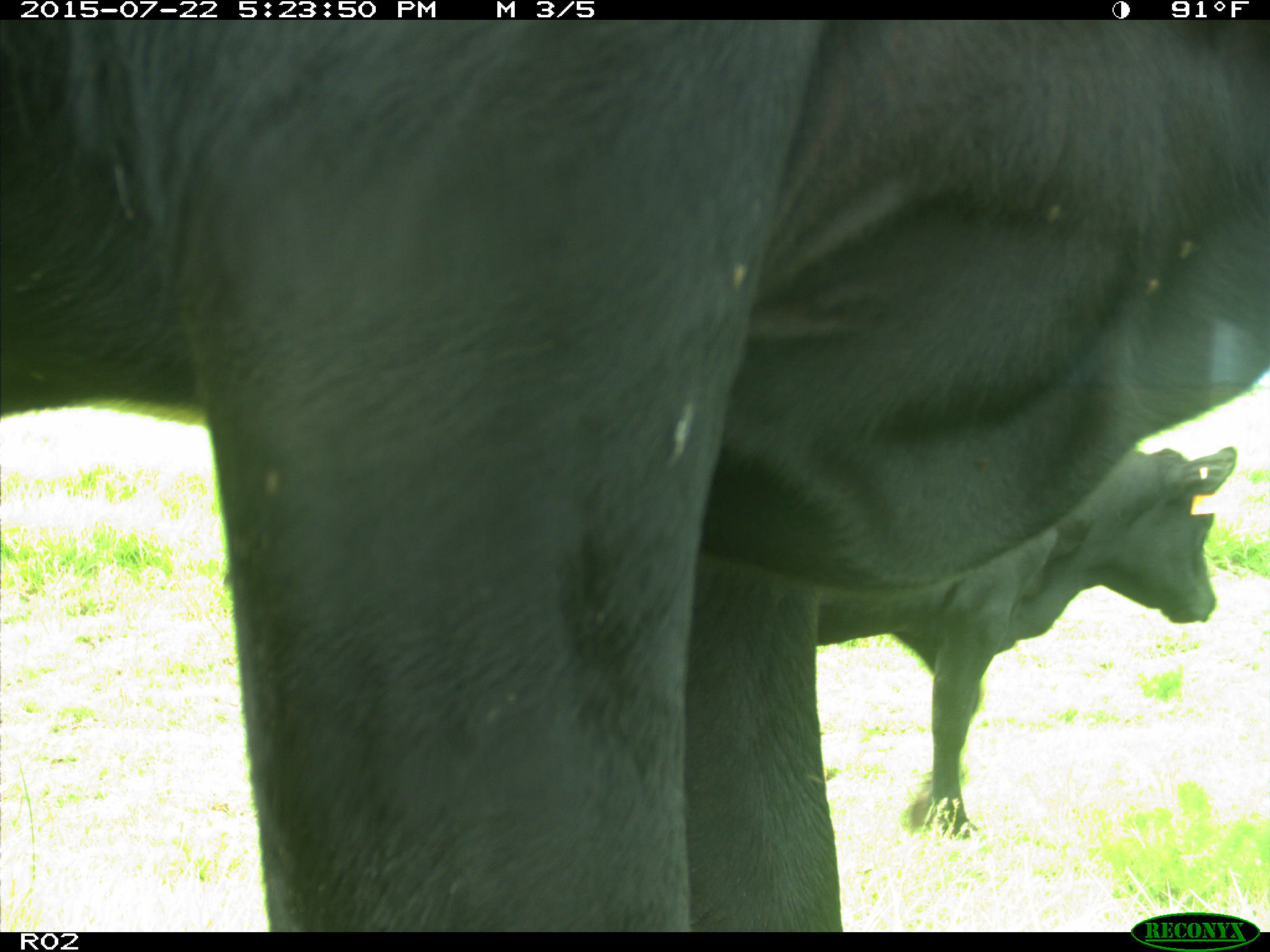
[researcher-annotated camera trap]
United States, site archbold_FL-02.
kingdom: Animalia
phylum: Chordata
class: Mammalia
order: Artiodactyla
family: Bovidae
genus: Bos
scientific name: Bos taurus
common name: domestic cow